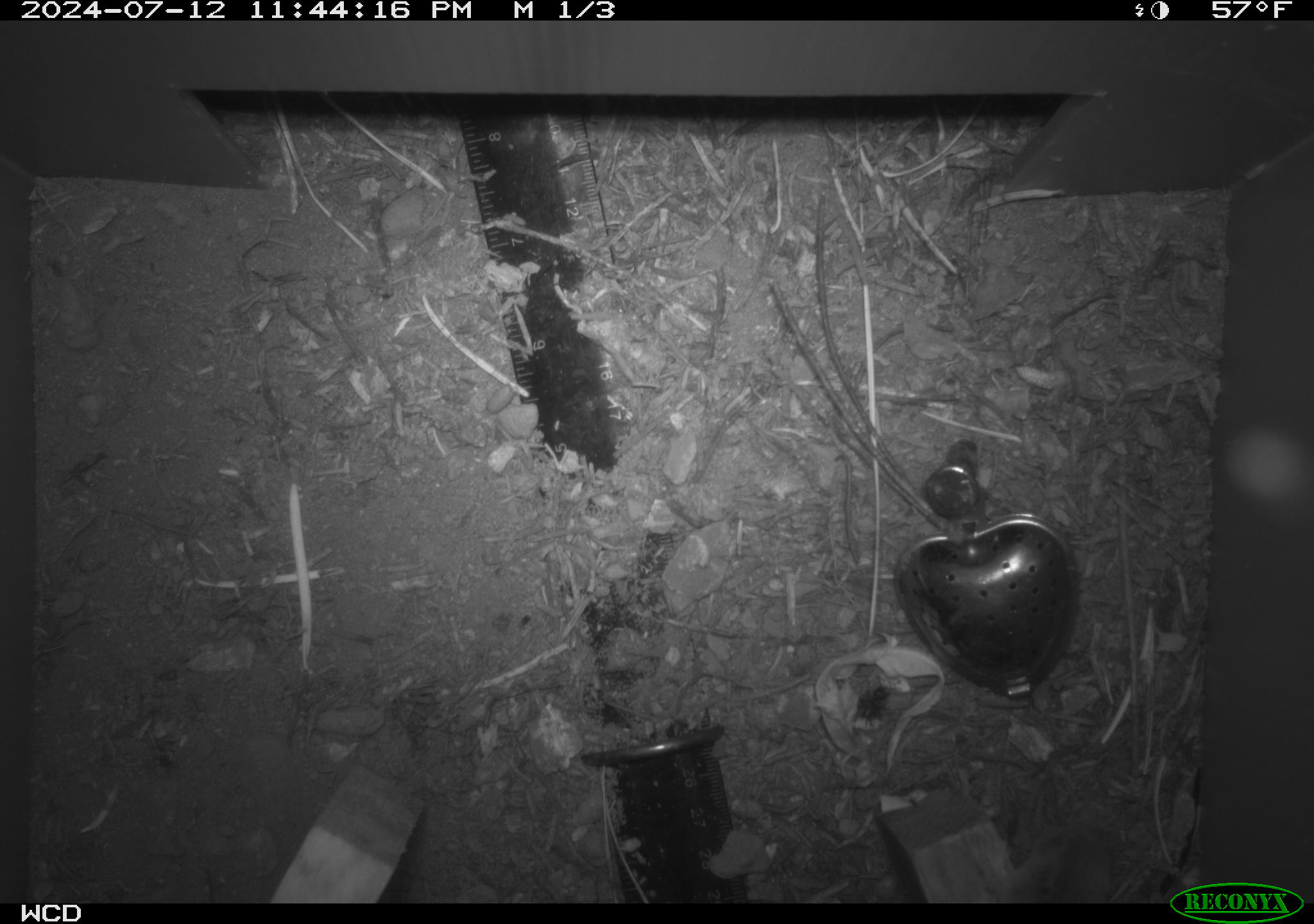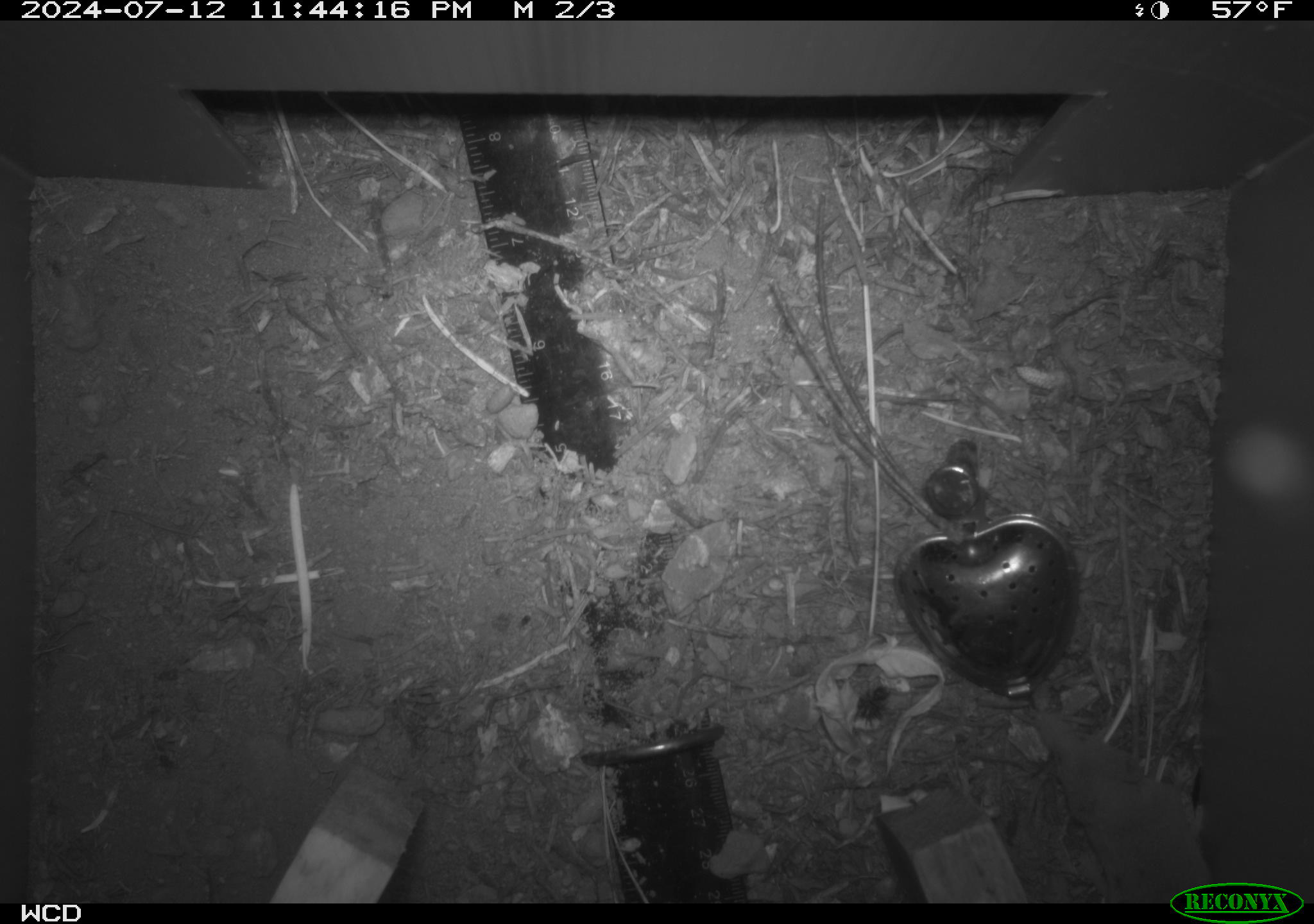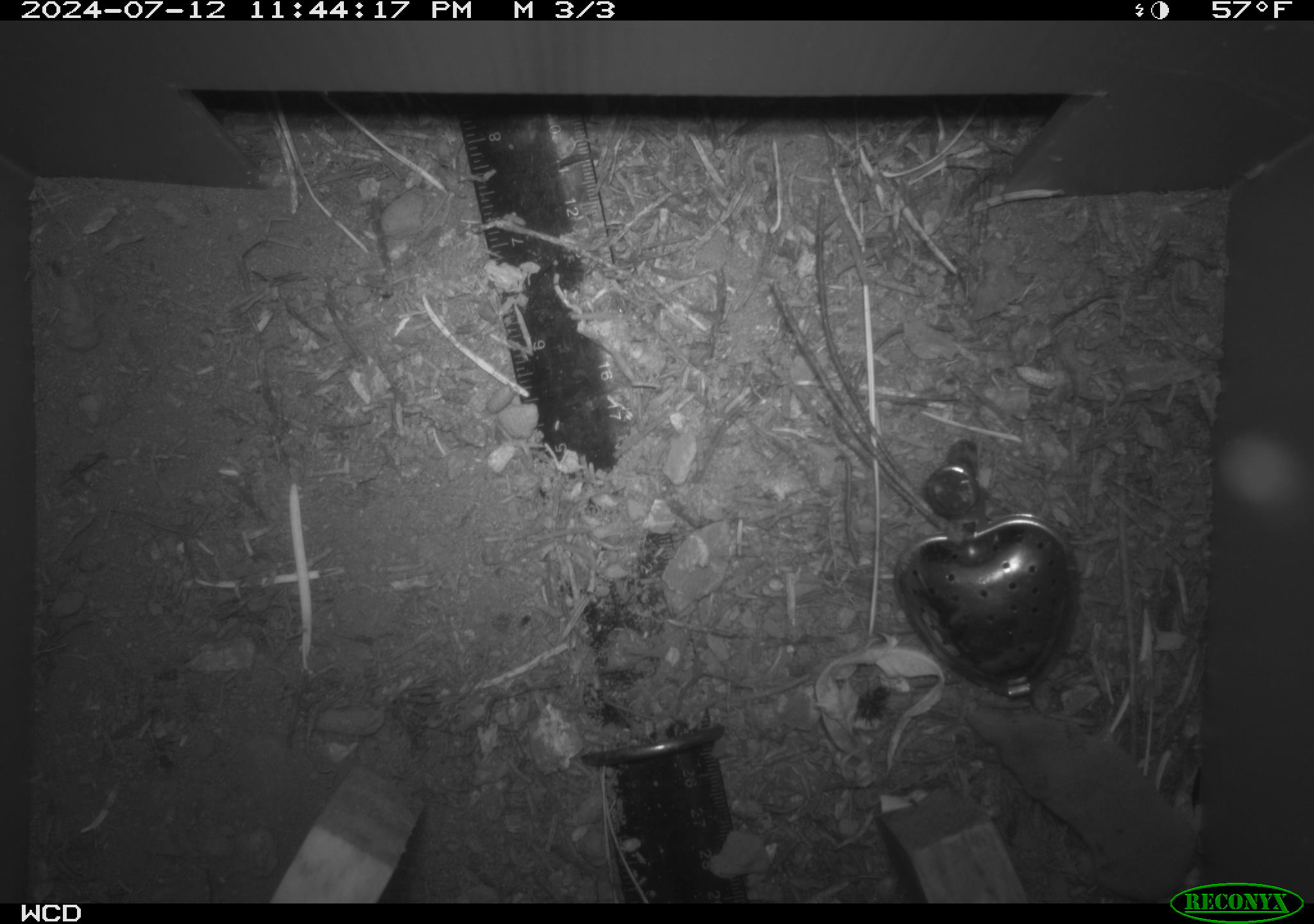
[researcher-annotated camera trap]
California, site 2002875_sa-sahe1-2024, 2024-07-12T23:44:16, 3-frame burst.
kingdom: Animalia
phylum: Chordata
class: Mammalia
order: Eulipotyphla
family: Soricidae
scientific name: Soricidae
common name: shrews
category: soricidae family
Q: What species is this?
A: Soricidae family (shrews) (Soricidae).